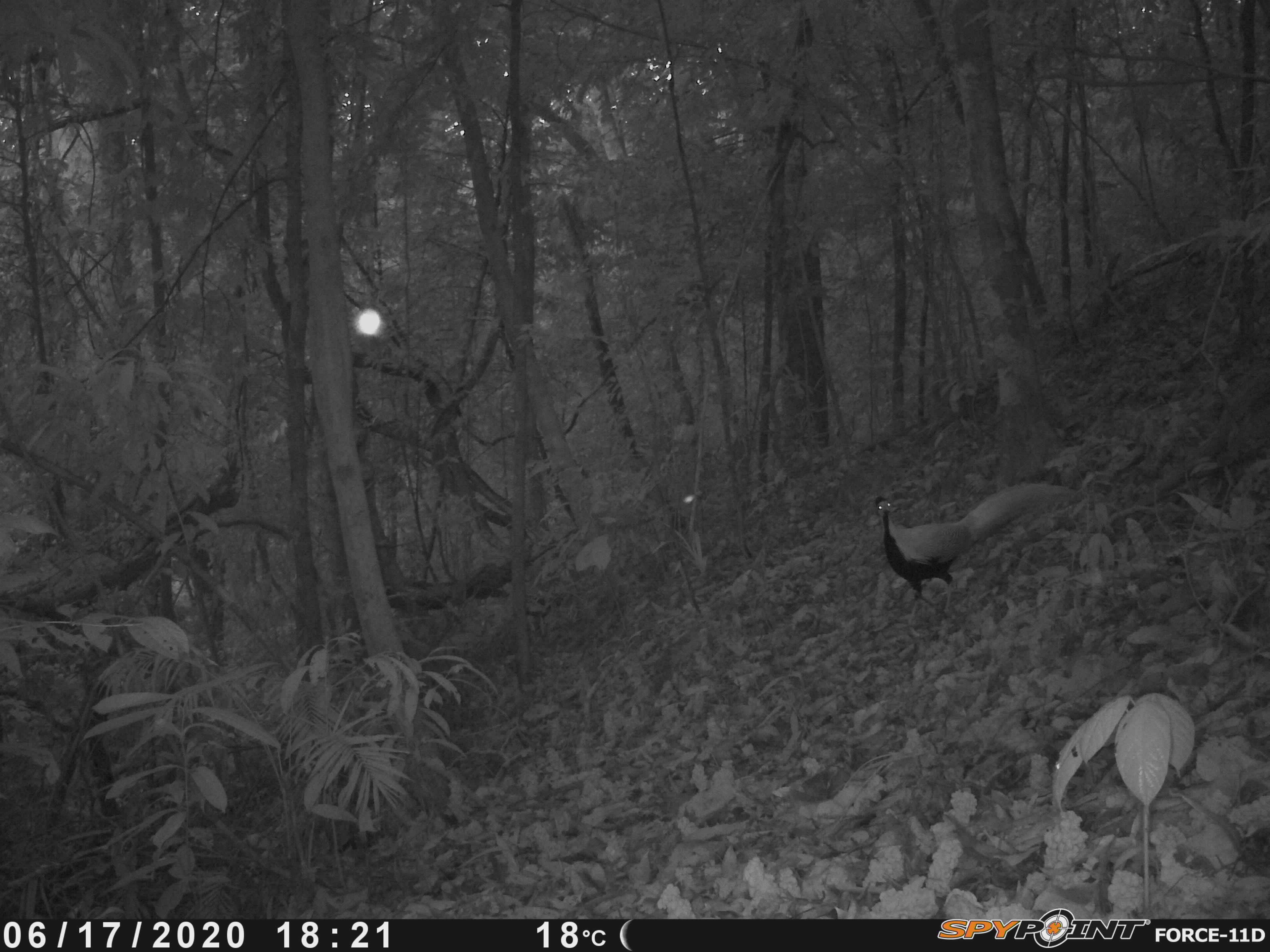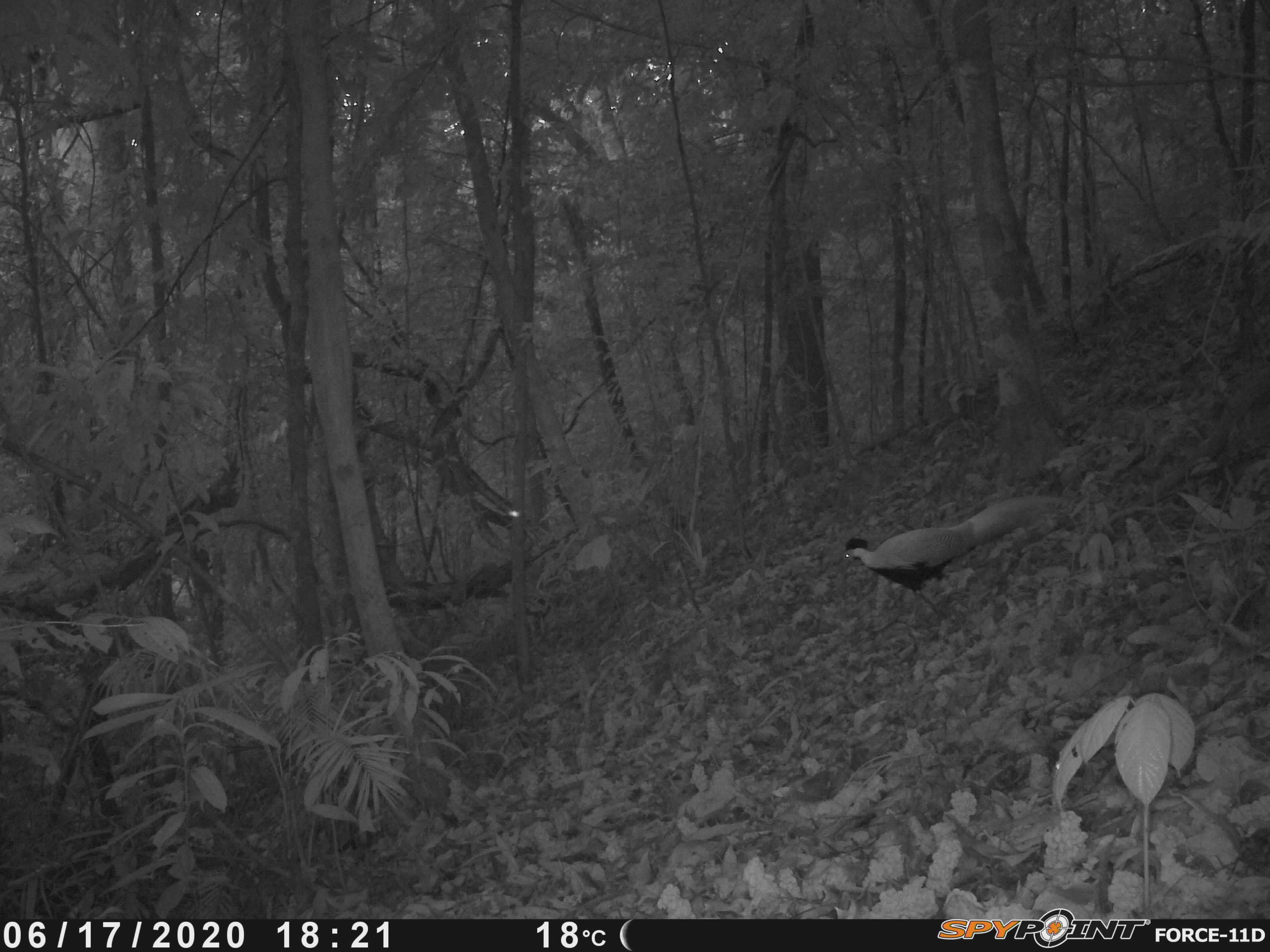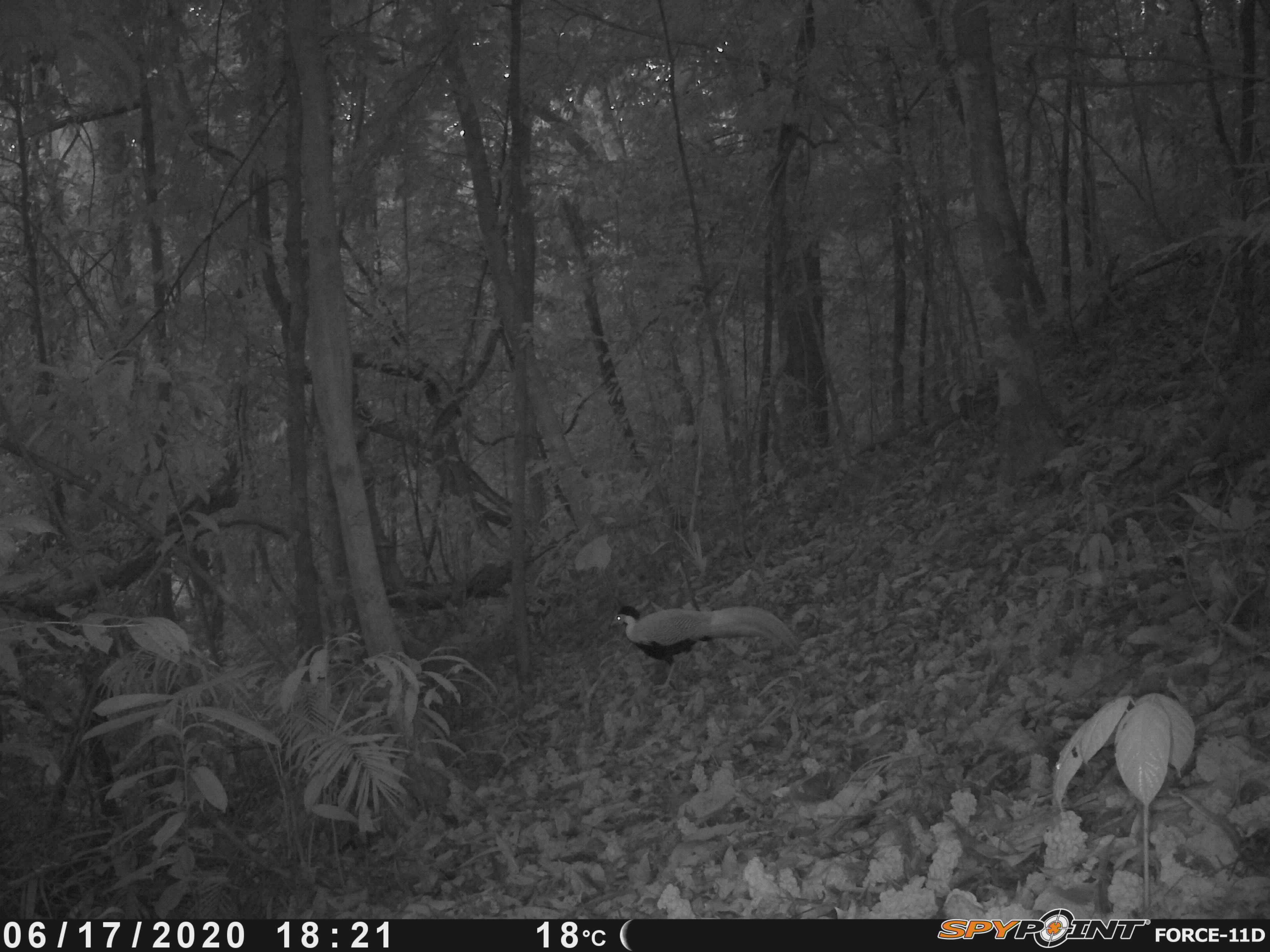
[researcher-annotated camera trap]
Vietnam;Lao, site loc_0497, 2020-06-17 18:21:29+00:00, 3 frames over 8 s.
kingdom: Animalia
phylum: Chordata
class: Aves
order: Galliformes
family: Phasianidae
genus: Lophura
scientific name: Lophura nycthemera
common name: silver pheasant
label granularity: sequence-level